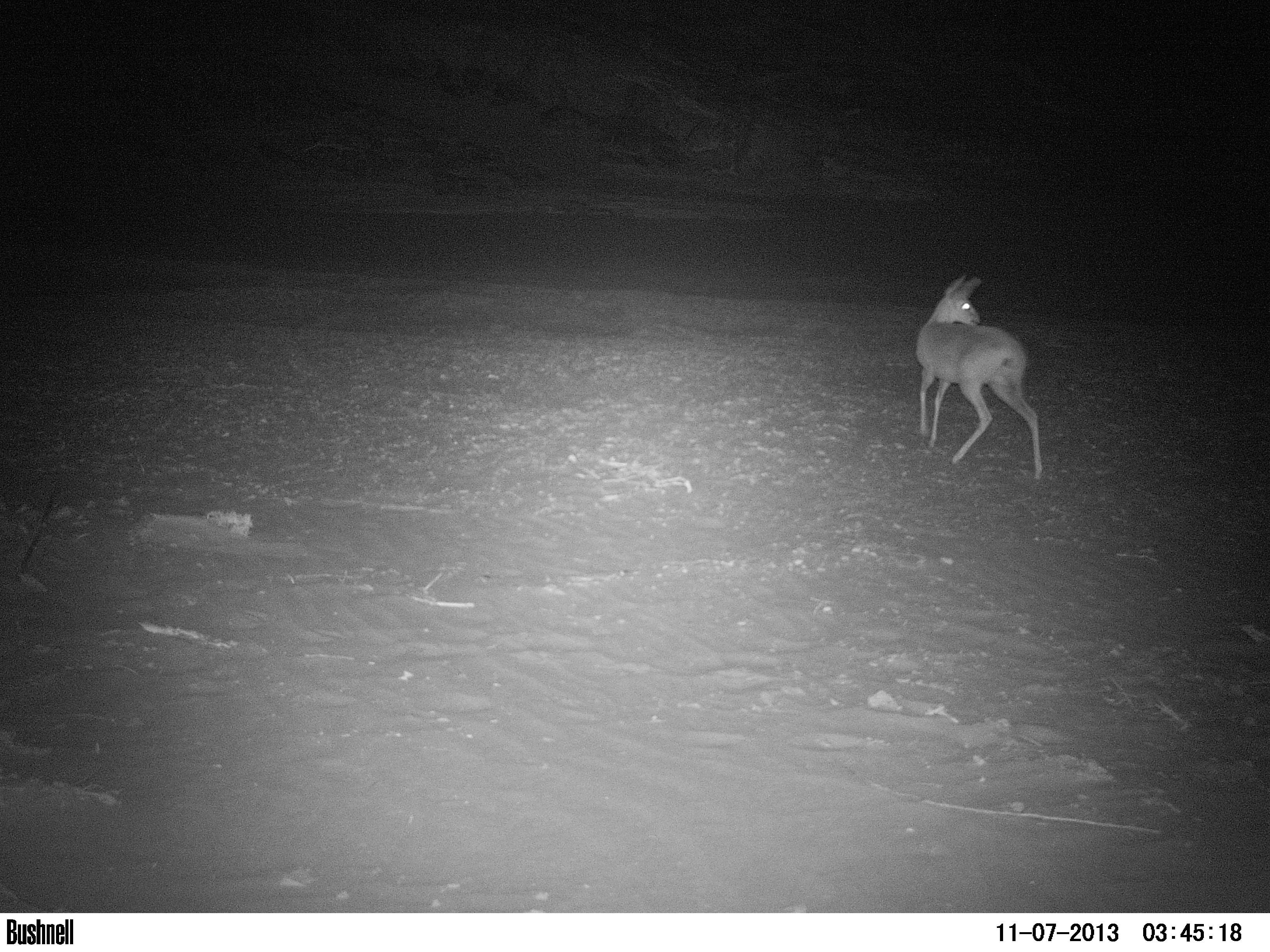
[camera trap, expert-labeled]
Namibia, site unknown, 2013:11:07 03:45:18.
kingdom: Animalia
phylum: Chordata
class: Mammalia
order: Artiodactyla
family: Bovidae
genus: Raphicerus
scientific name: Raphicerus campestris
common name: steenbok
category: raphiceros campestris